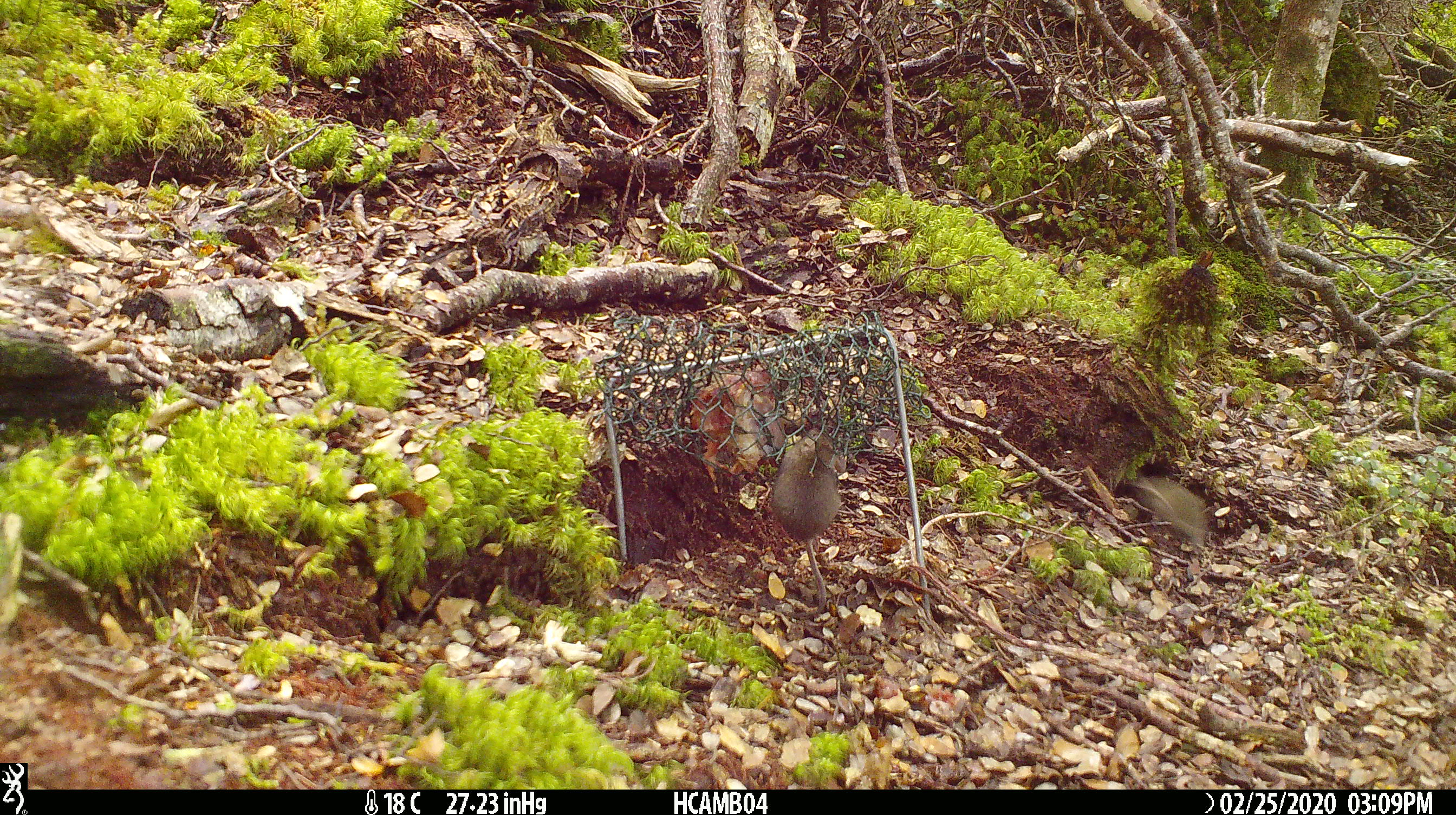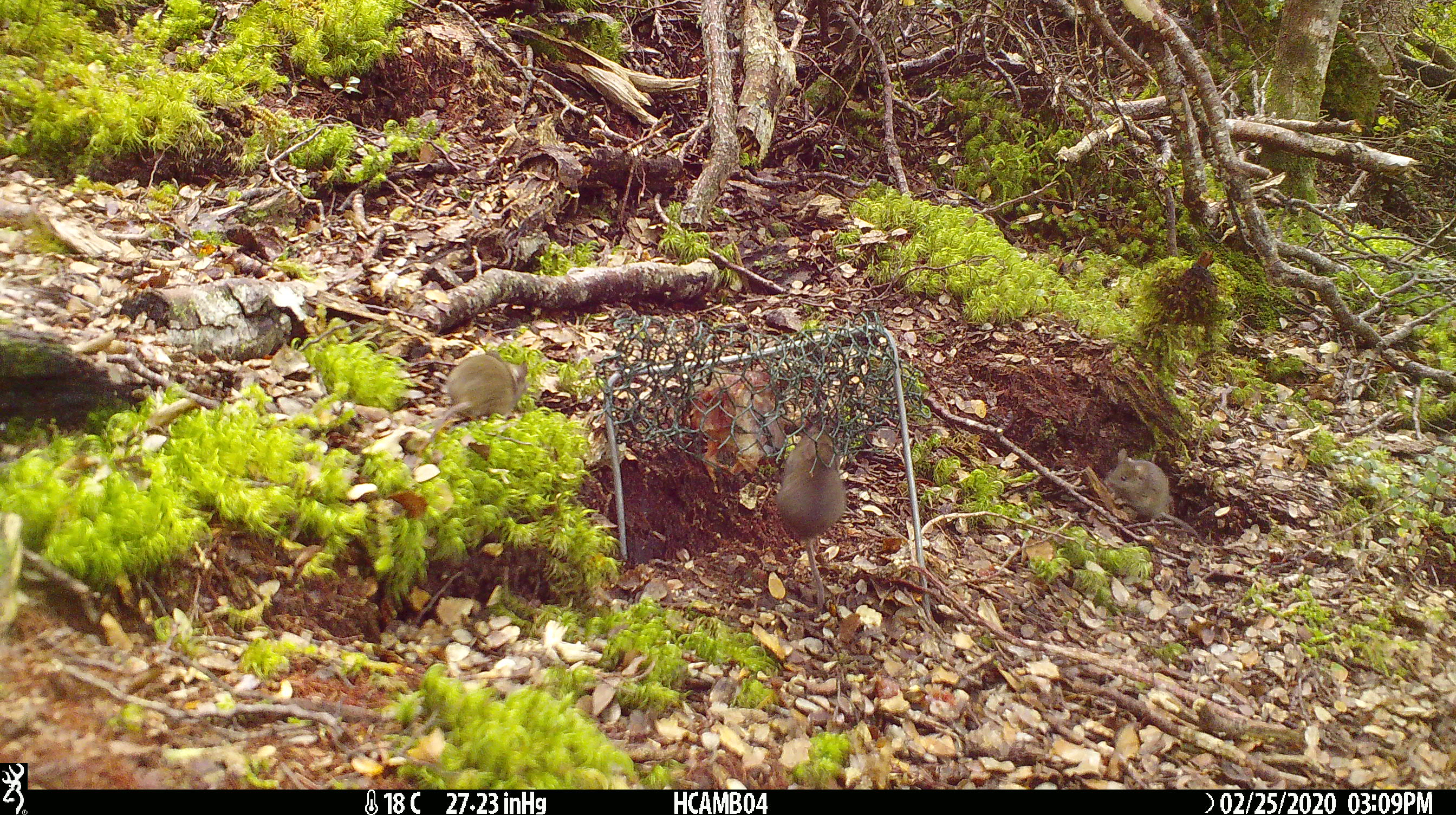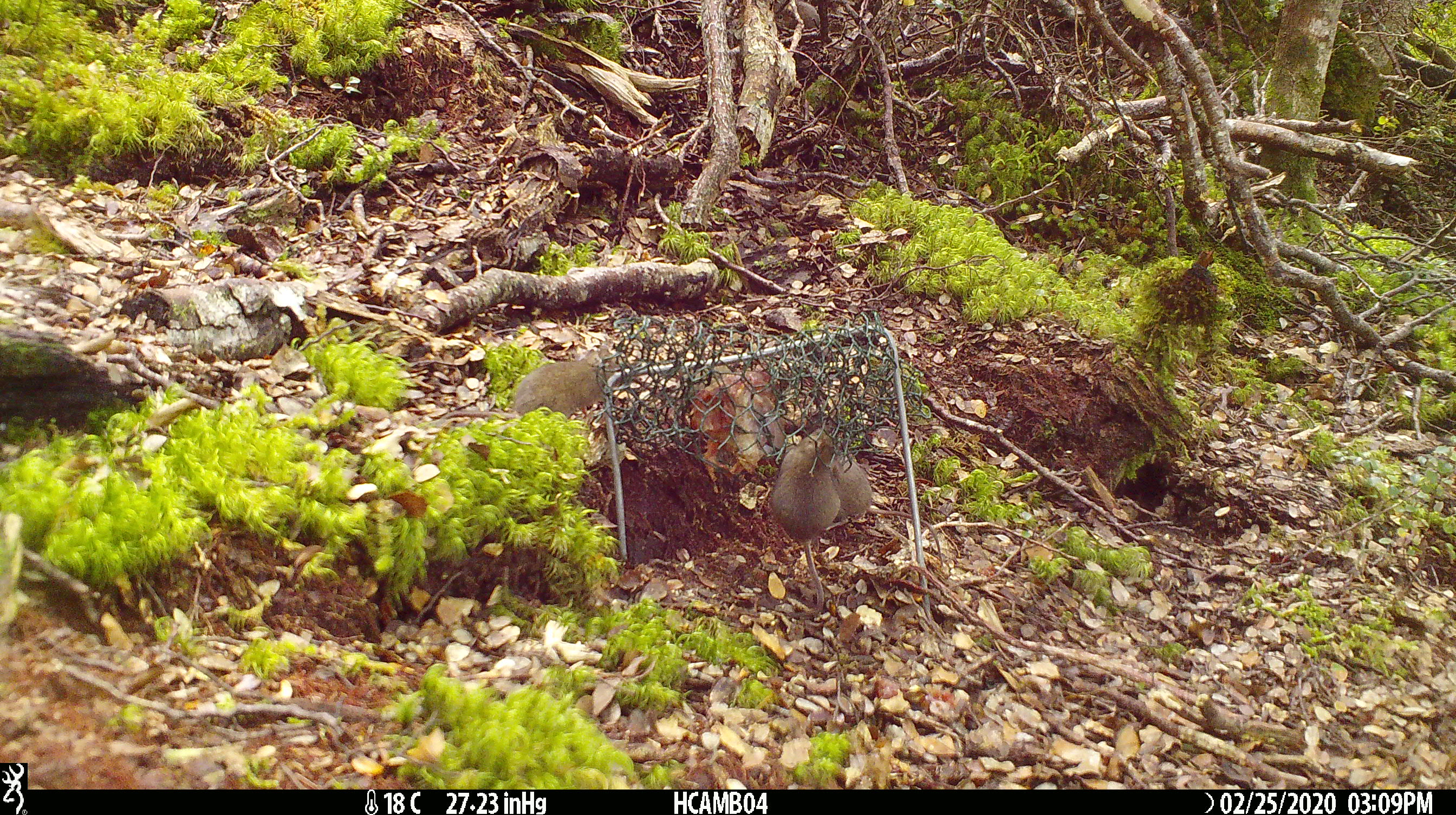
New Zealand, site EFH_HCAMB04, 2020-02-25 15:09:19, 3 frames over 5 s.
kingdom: Animalia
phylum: Chordata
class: Mammalia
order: Rodentia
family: Muridae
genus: Mus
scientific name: Mus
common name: mouse